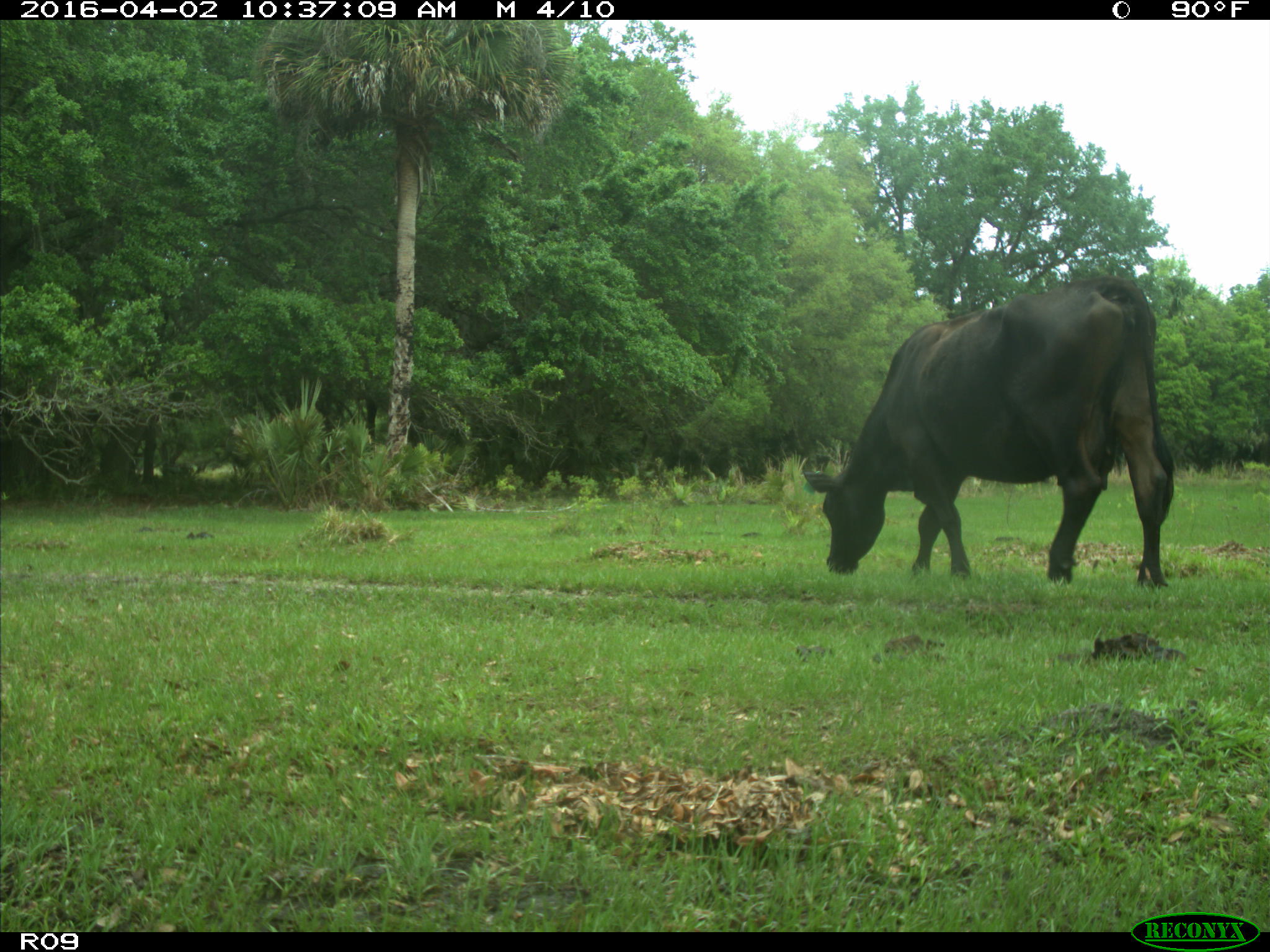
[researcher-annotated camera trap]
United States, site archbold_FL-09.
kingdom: Animalia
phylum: Chordata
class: Mammalia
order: Artiodactyla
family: Bovidae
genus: Bos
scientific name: Bos taurus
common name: domestic cow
Bos taurus (domestic cow).